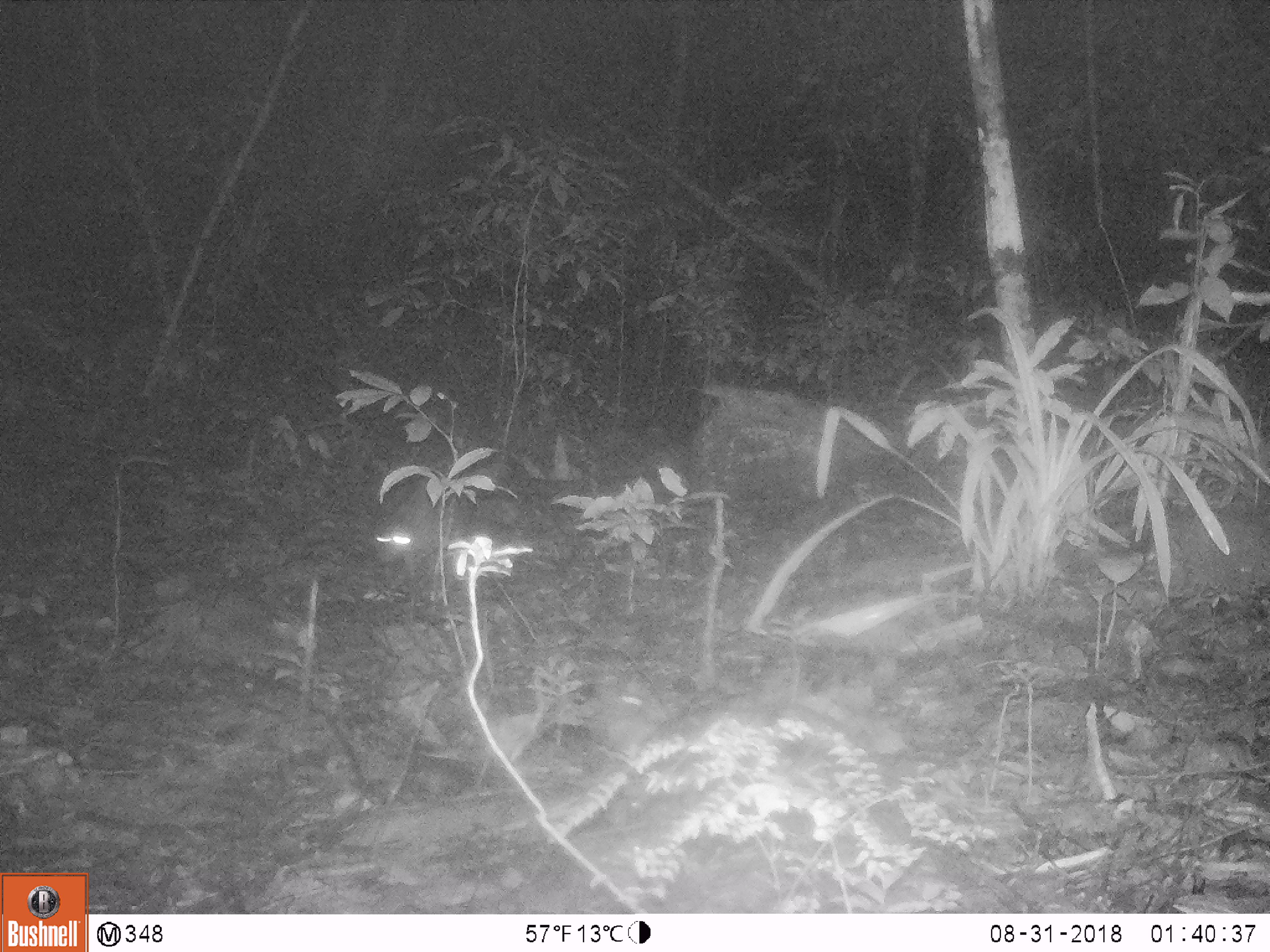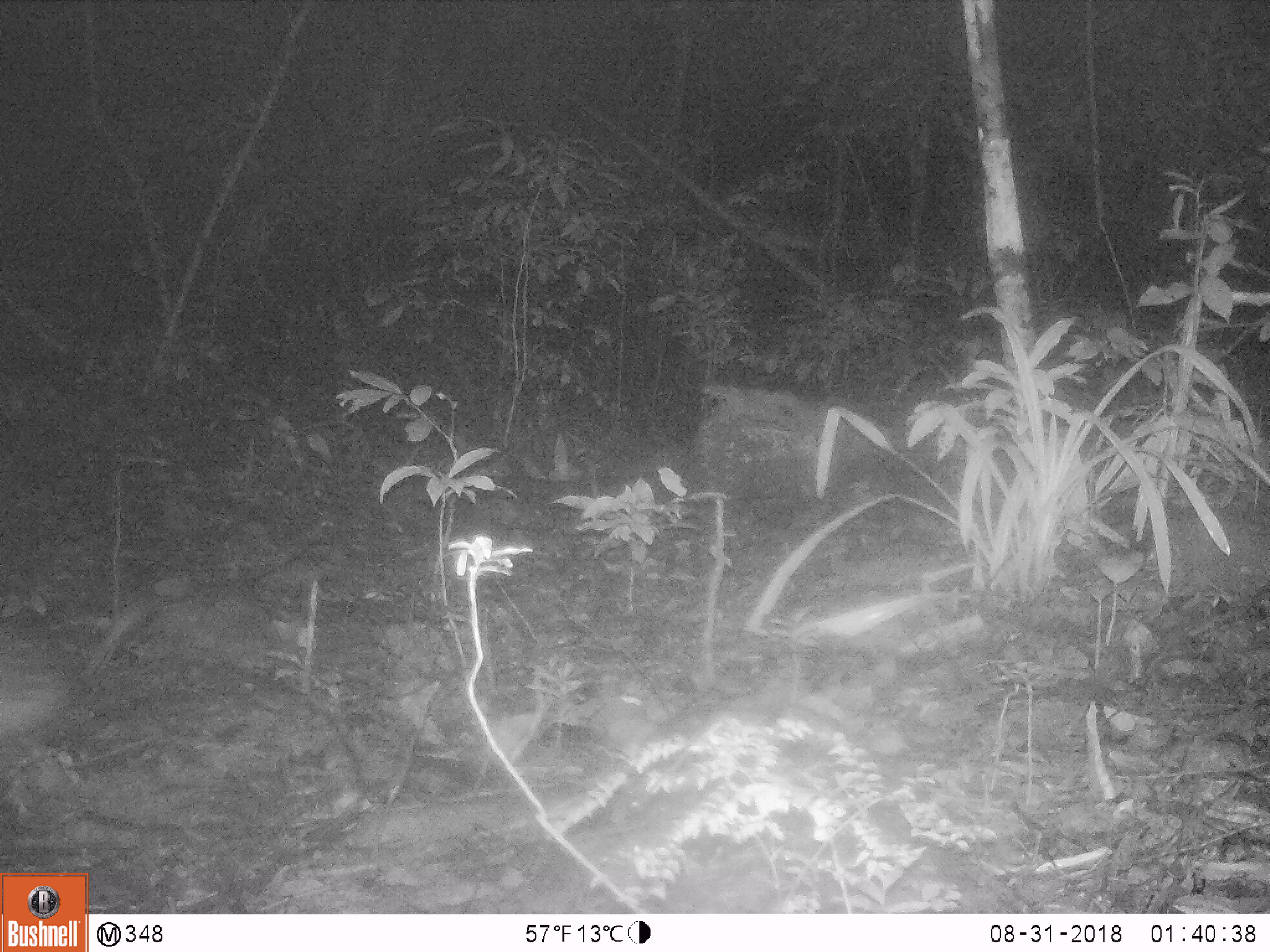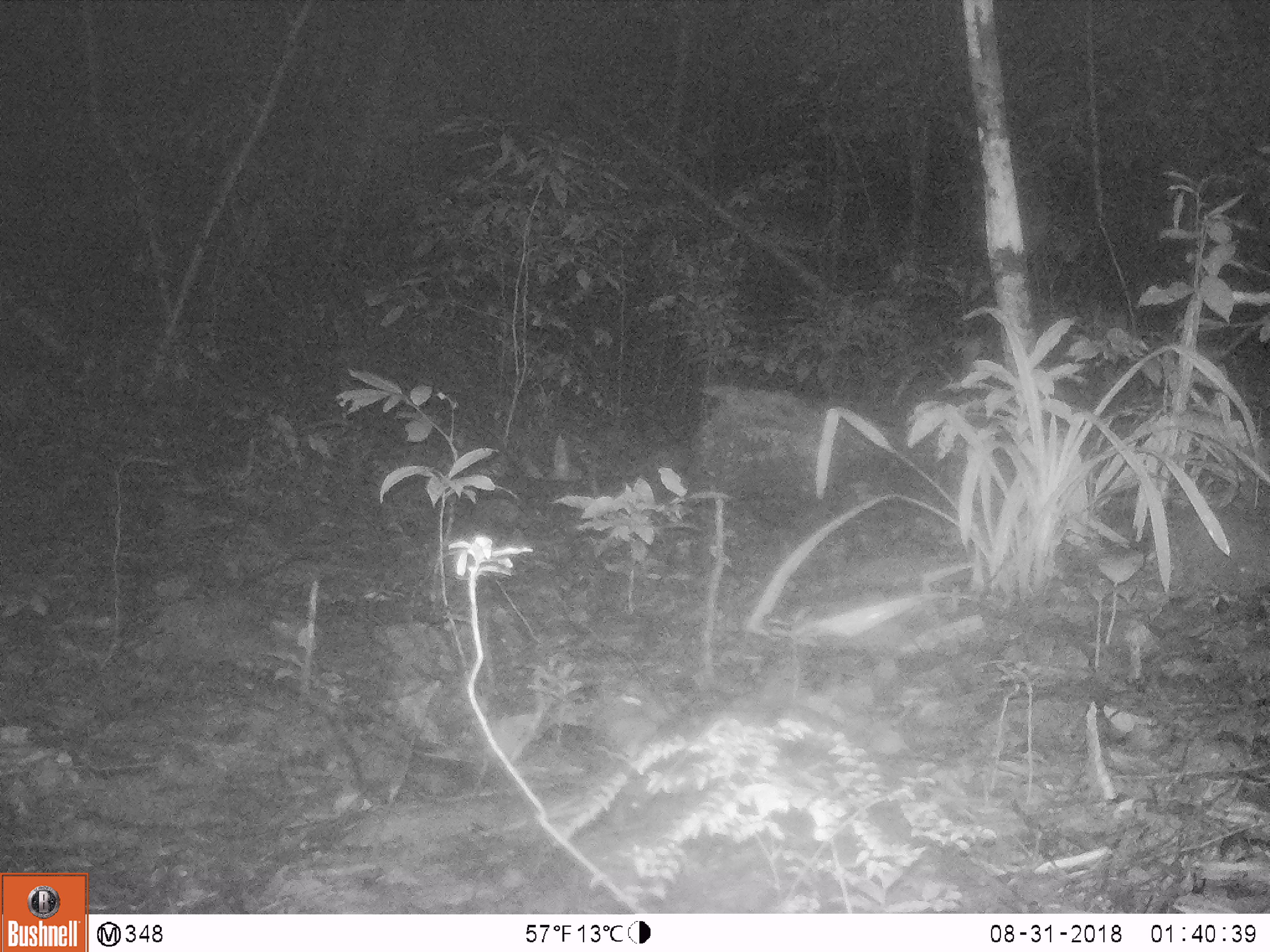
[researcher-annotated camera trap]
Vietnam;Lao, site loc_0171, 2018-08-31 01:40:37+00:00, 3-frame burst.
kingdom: Animalia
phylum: Chordata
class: Mammalia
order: Rodentia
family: Hystricidae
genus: Atherurus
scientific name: Atherurus macrourus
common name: asiatic brush-tailed porcupine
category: asiatic brush tailed porcupine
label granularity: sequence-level